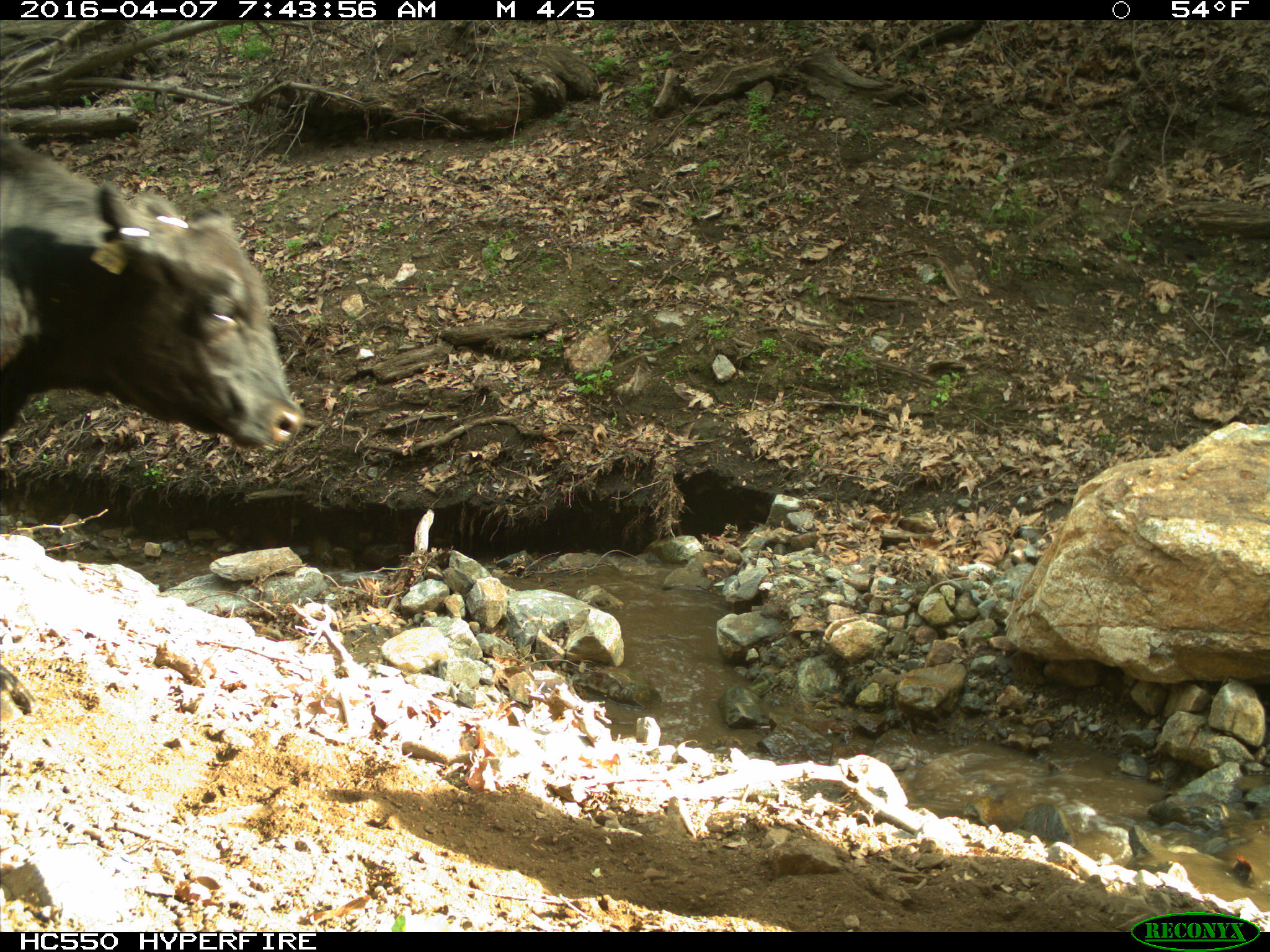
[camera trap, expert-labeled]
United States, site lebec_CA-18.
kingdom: Animalia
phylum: Chordata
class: Mammalia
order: Artiodactyla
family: Bovidae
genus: Bos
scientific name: Bos taurus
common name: domestic cow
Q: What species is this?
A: Bos taurus (domestic cow).